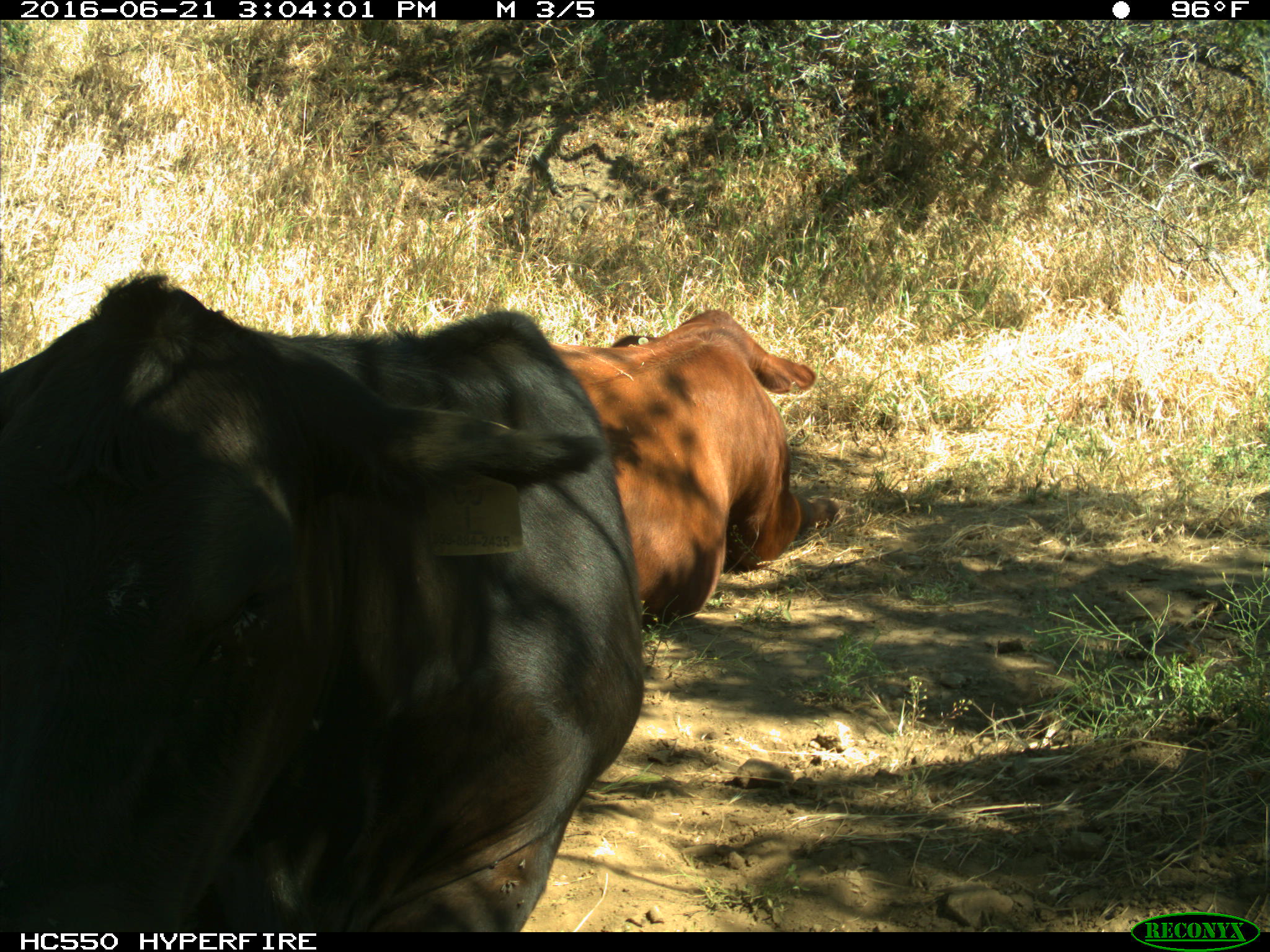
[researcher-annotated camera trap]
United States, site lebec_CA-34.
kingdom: Animalia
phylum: Chordata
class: Mammalia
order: Artiodactyla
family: Bovidae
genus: Bos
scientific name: Bos taurus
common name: domestic cow